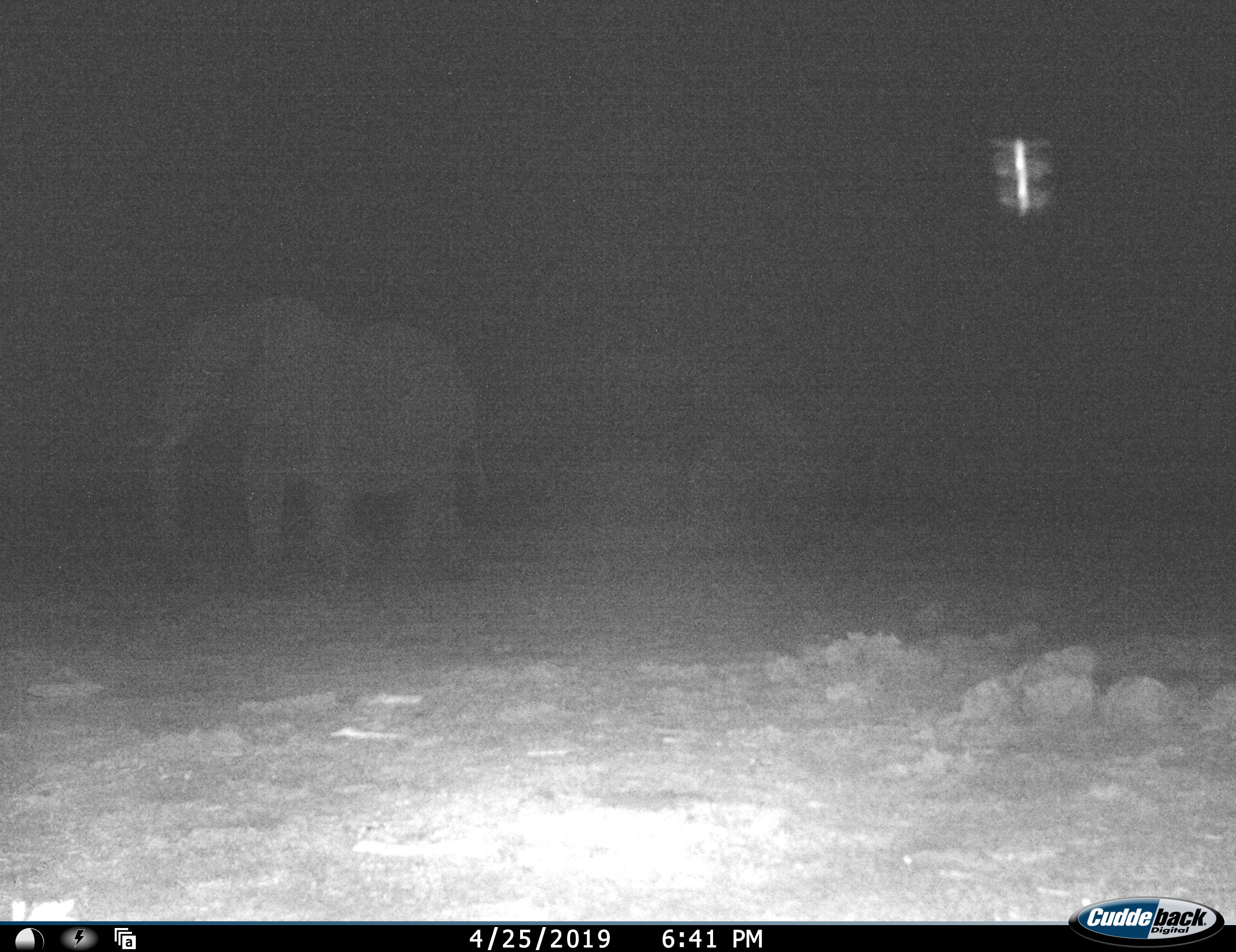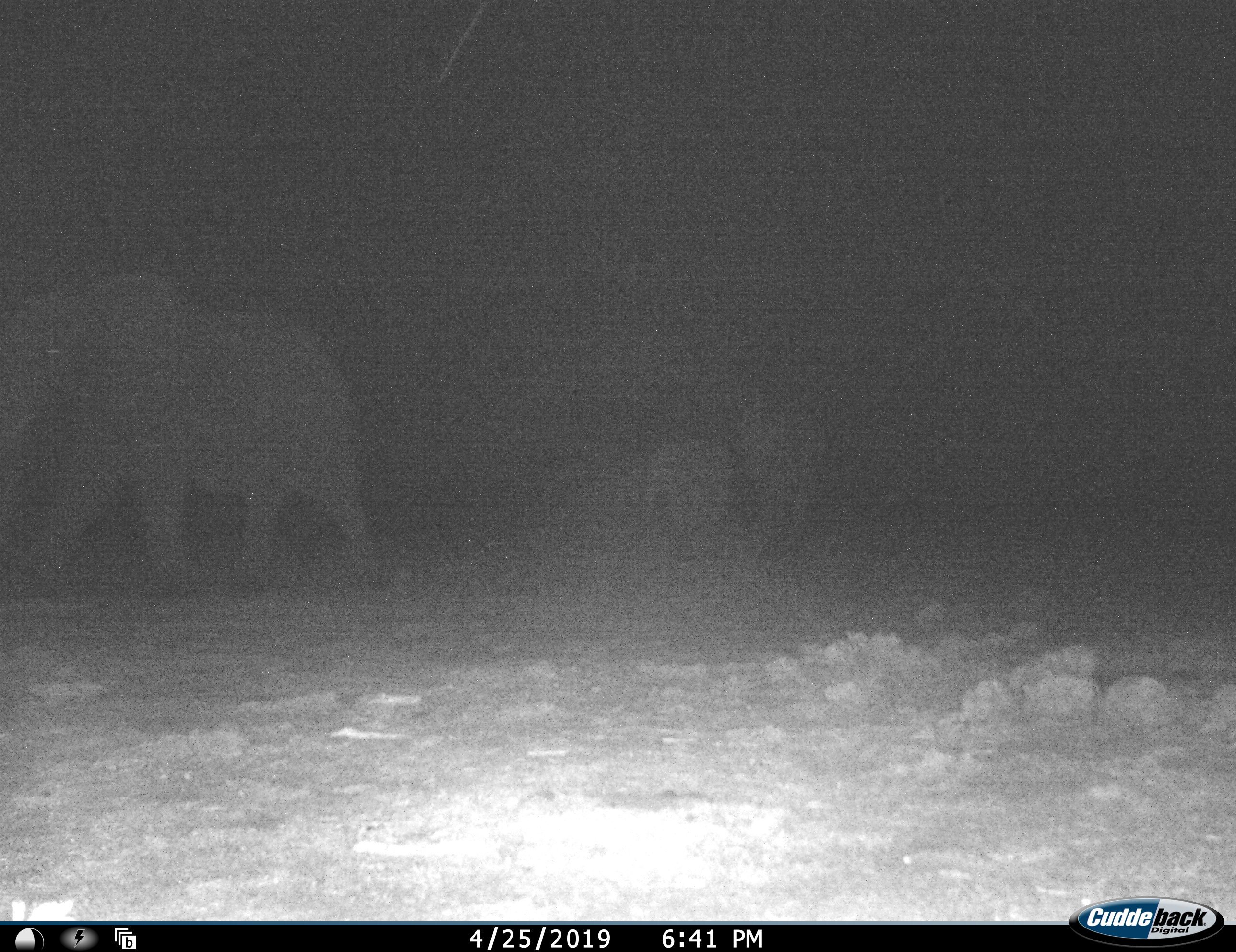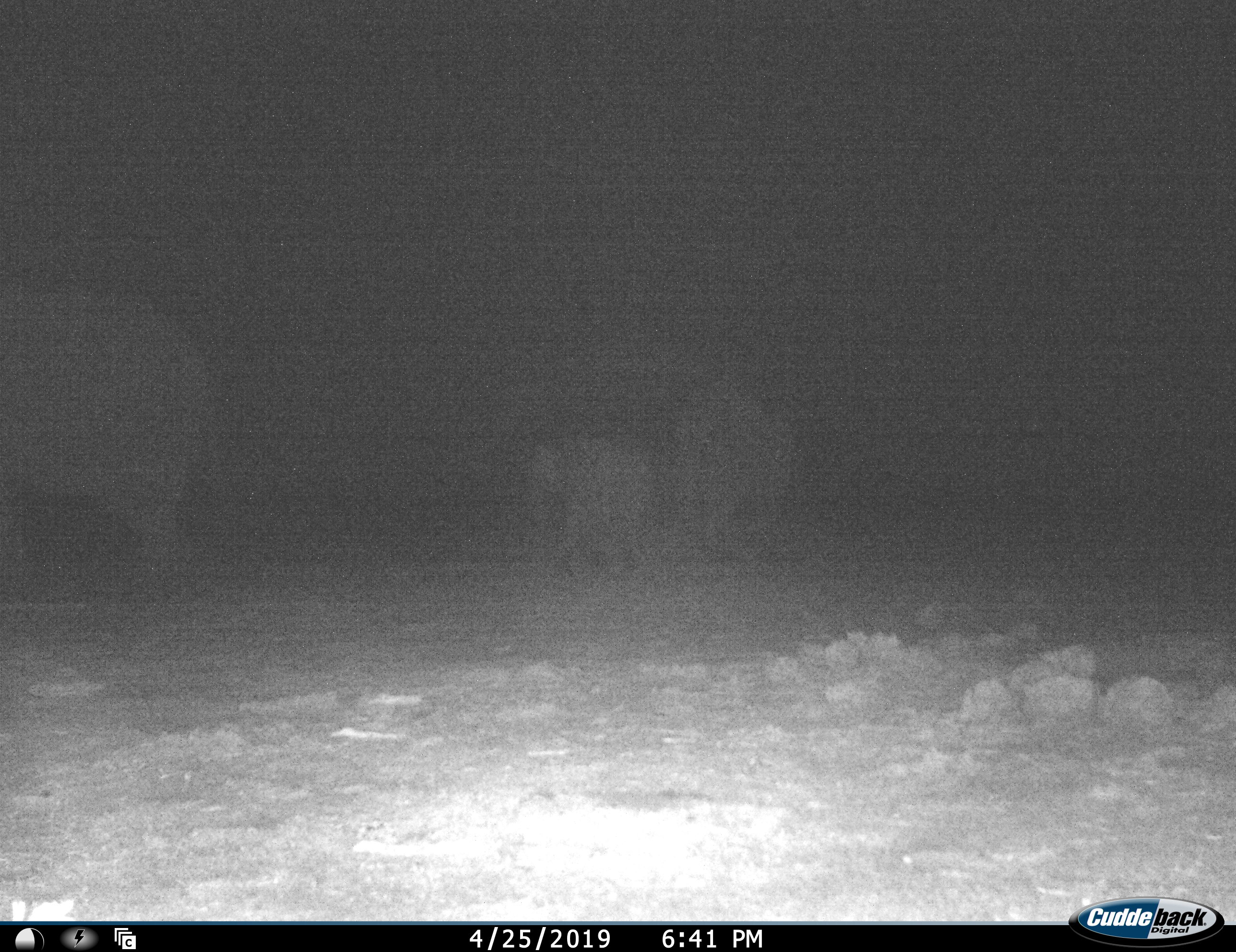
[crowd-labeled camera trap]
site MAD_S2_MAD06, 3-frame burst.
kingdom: Animalia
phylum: Chordata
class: Mammalia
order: Proboscidea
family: Elephantidae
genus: Loxodonta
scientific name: Loxodonta africana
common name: african bush elephant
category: elephant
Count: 3.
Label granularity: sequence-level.